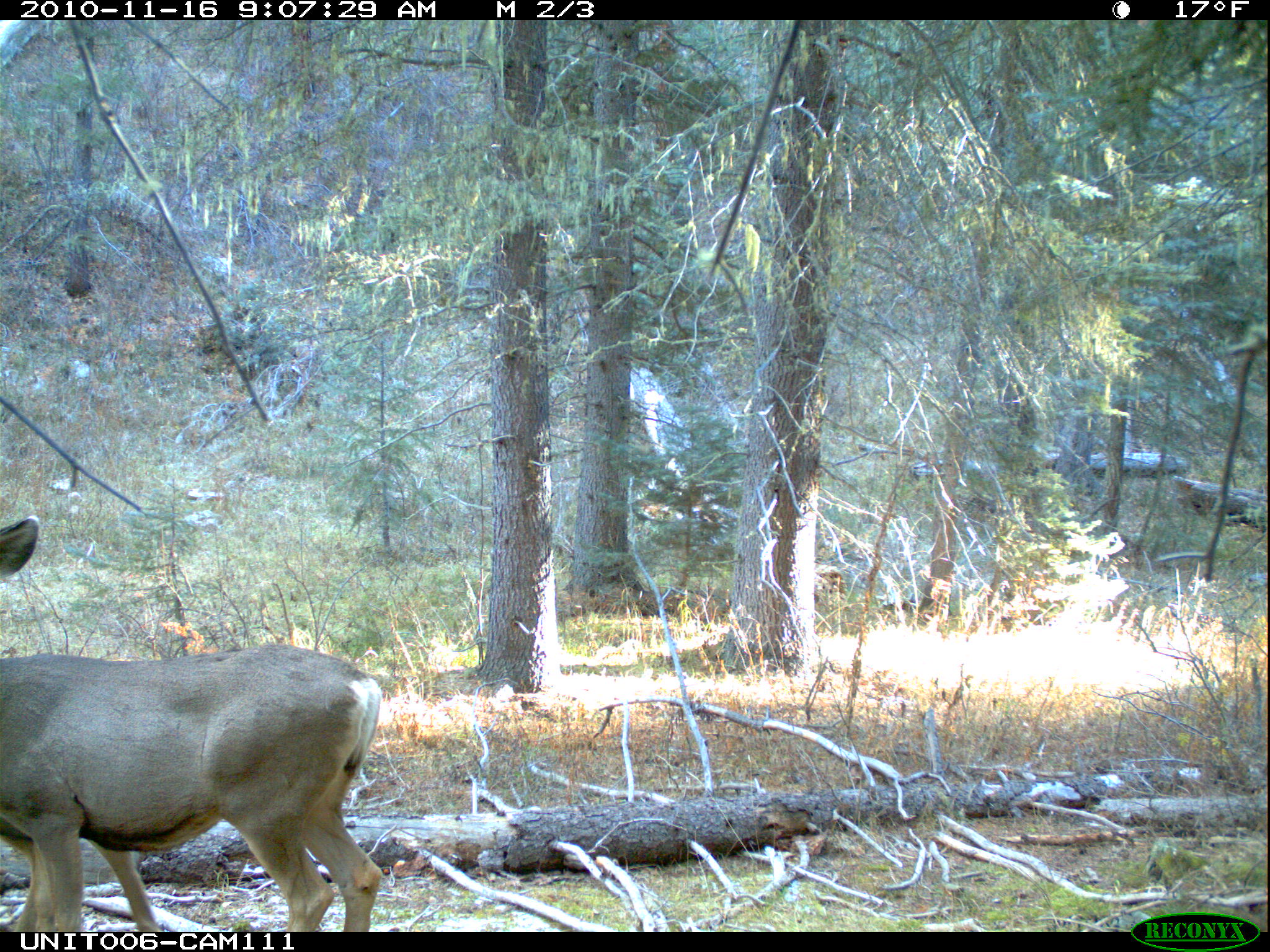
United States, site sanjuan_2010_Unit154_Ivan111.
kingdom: Animalia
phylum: Chordata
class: Mammalia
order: Artiodactyla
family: Cervidae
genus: Odocoileus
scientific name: Odocoileus hemionus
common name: mule deer